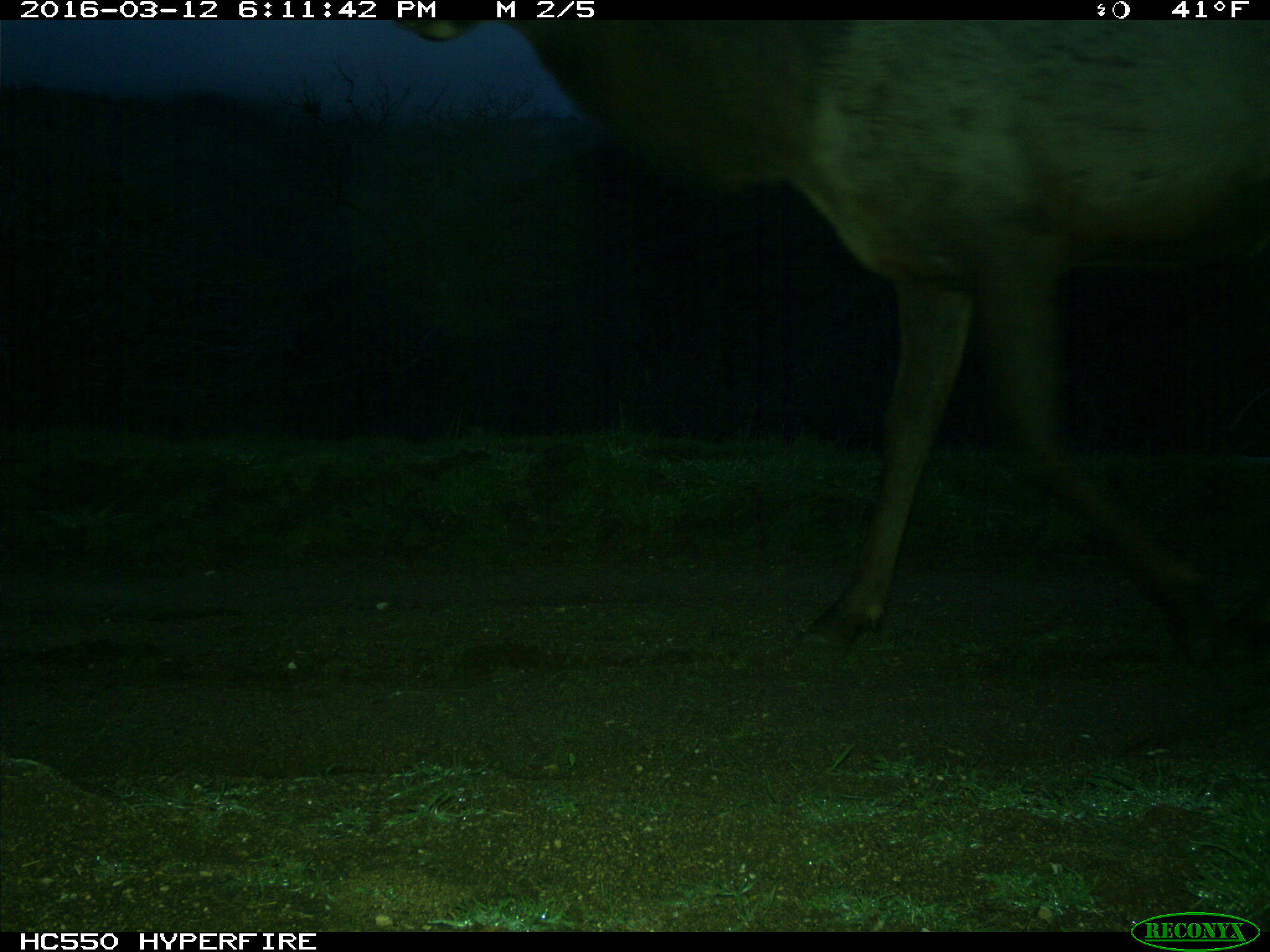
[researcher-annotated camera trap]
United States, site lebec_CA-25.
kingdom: Animalia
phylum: Chordata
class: Mammalia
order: Artiodactyla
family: Cervidae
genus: Cervus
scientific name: Cervus canadensis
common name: elk